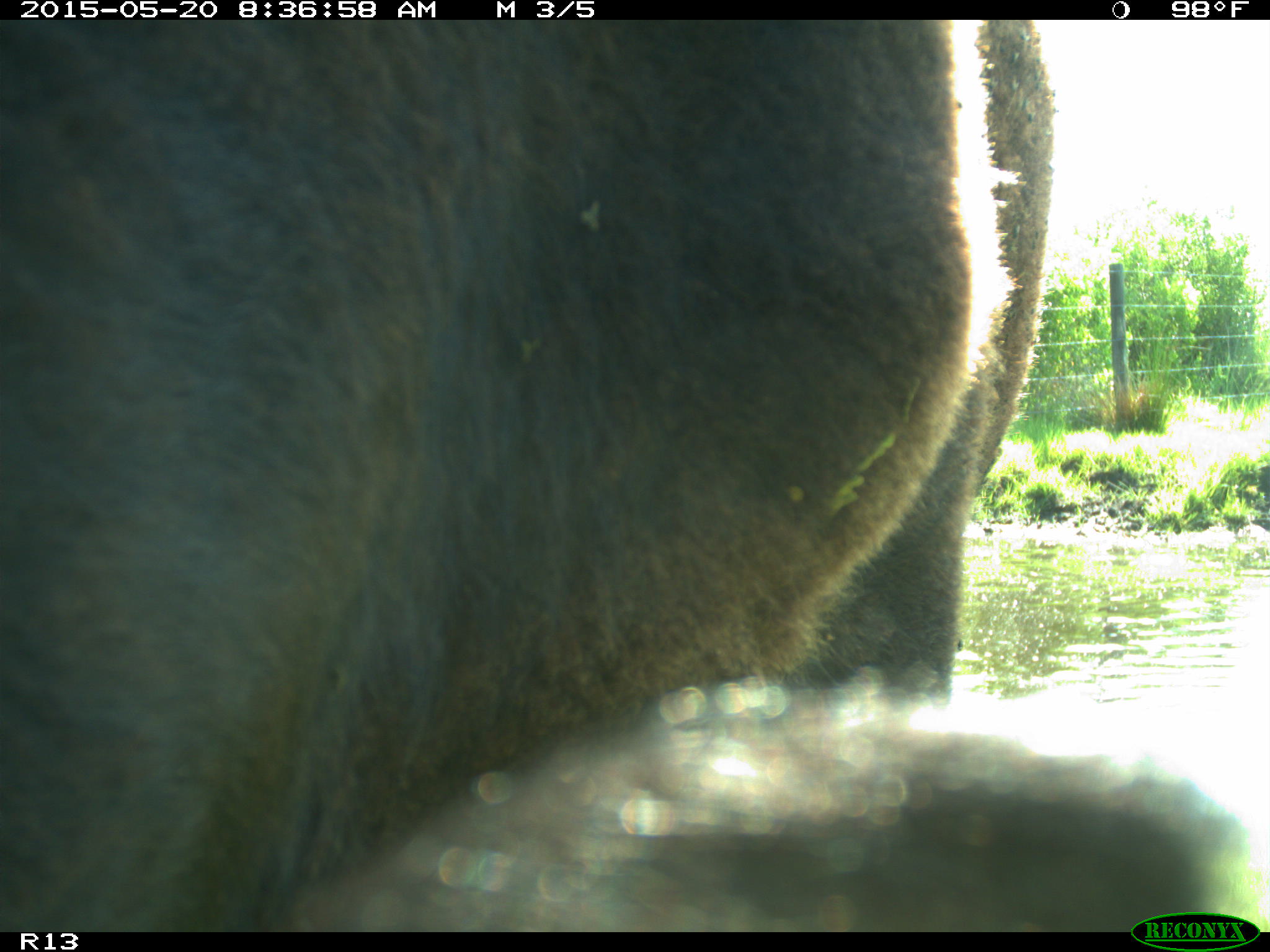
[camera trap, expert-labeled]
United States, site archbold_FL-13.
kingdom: Animalia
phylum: Chordata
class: Mammalia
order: Artiodactyla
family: Bovidae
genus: Bos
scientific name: Bos taurus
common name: domestic cow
Bos taurus (domestic cow).